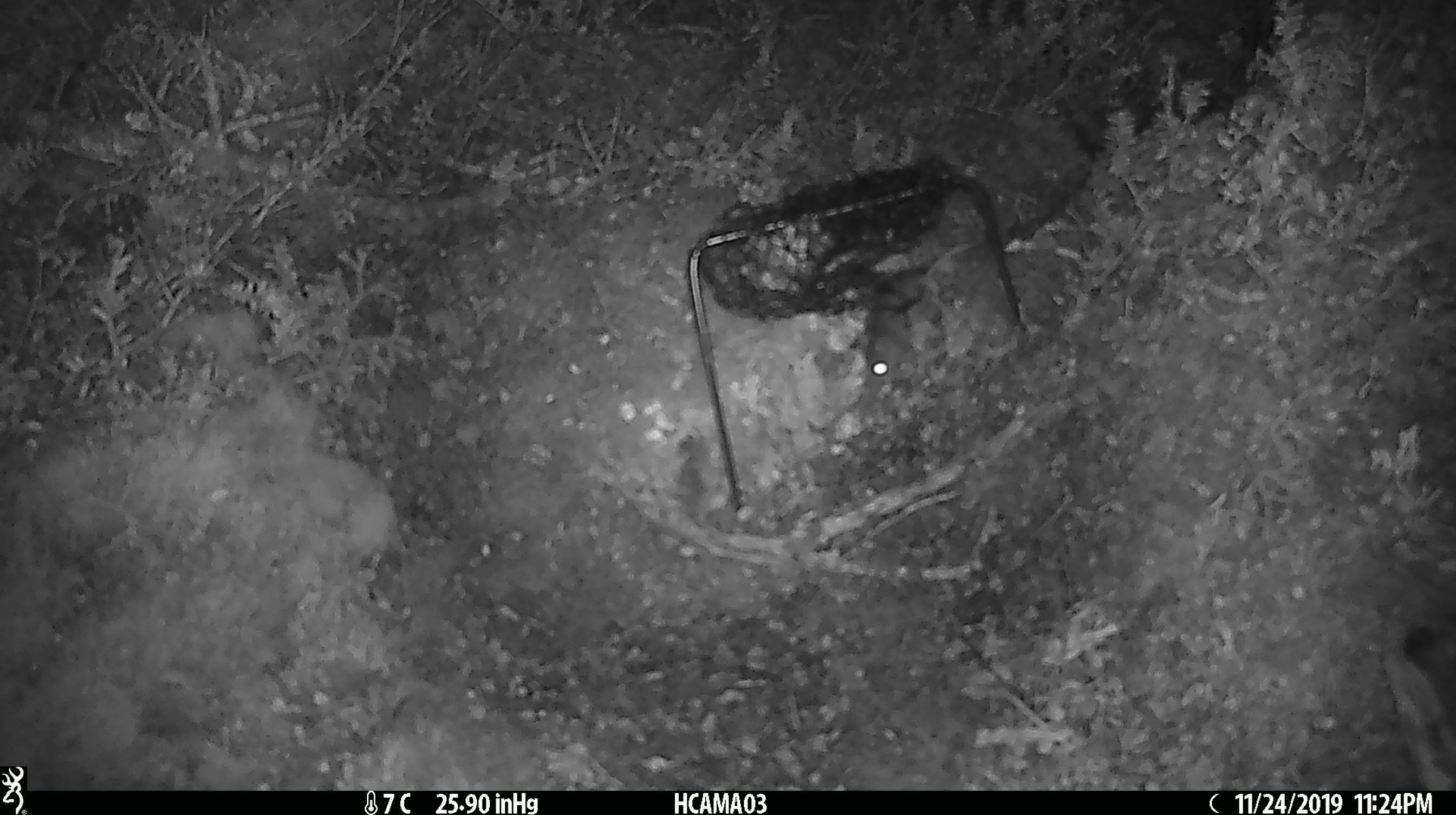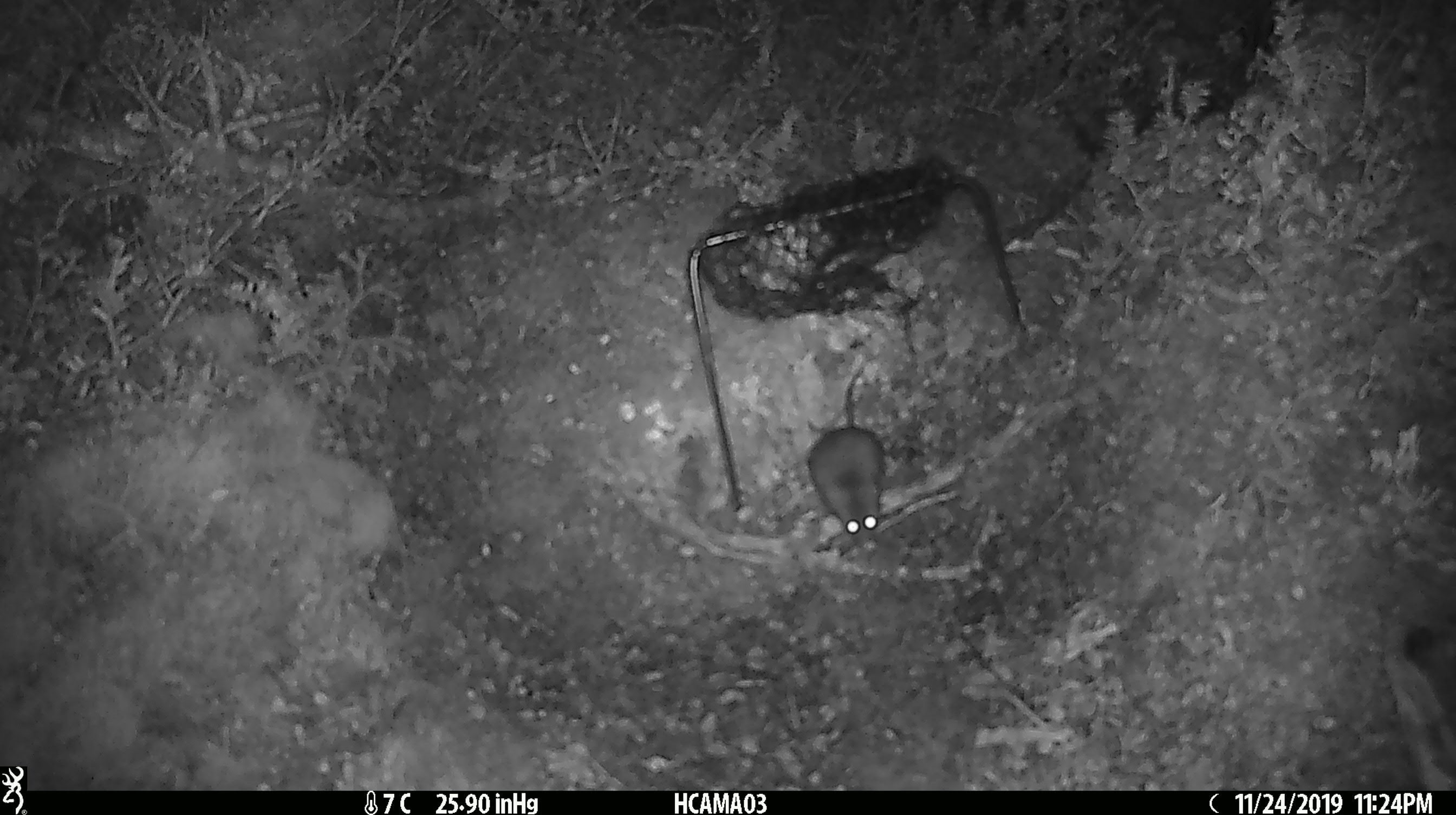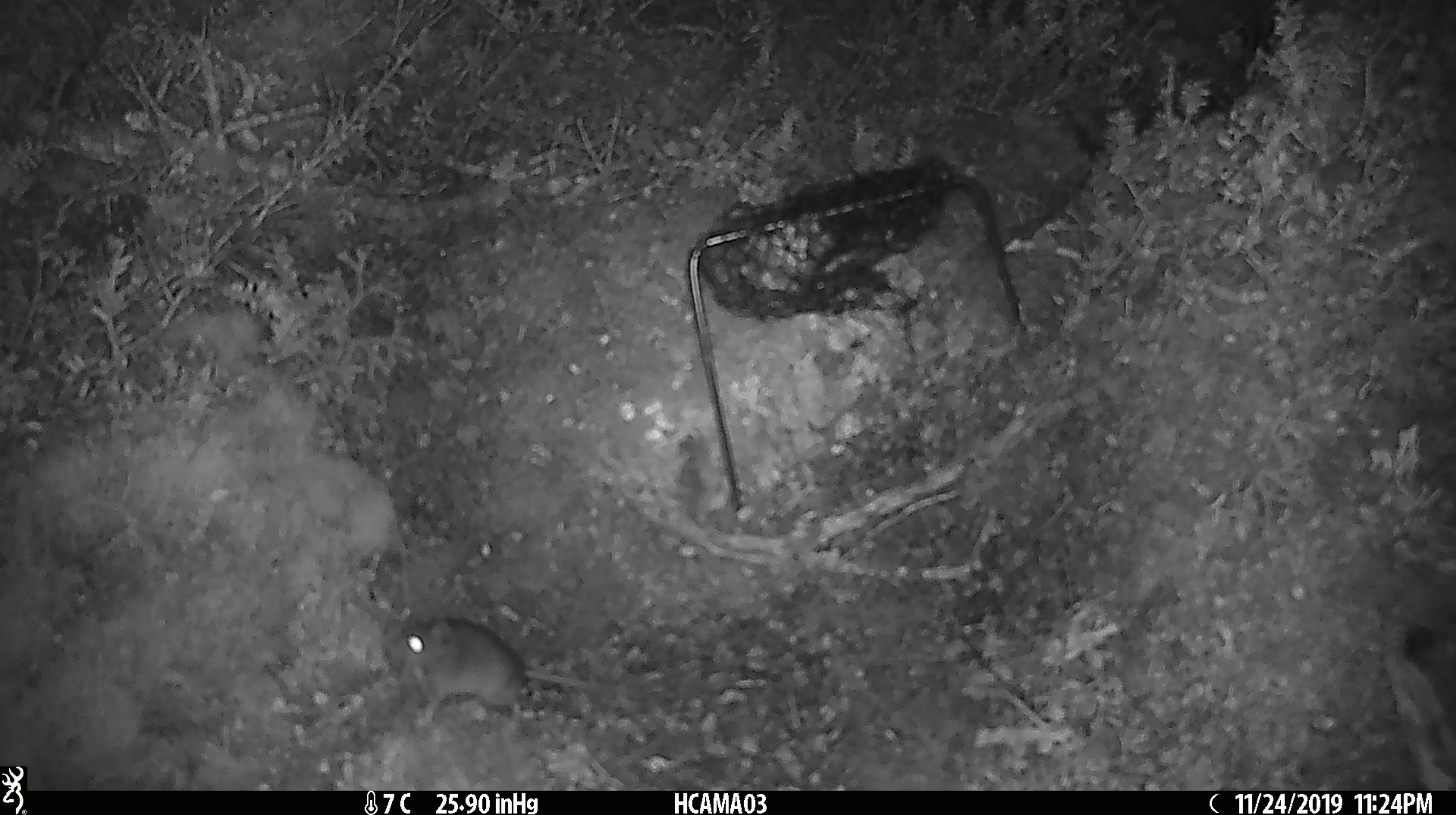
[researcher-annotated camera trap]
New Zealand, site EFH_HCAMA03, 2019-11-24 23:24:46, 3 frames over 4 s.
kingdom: Animalia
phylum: Chordata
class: Mammalia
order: Rodentia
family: Muridae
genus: Mus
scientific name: Mus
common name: mouse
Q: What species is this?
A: Mouse (Mus).